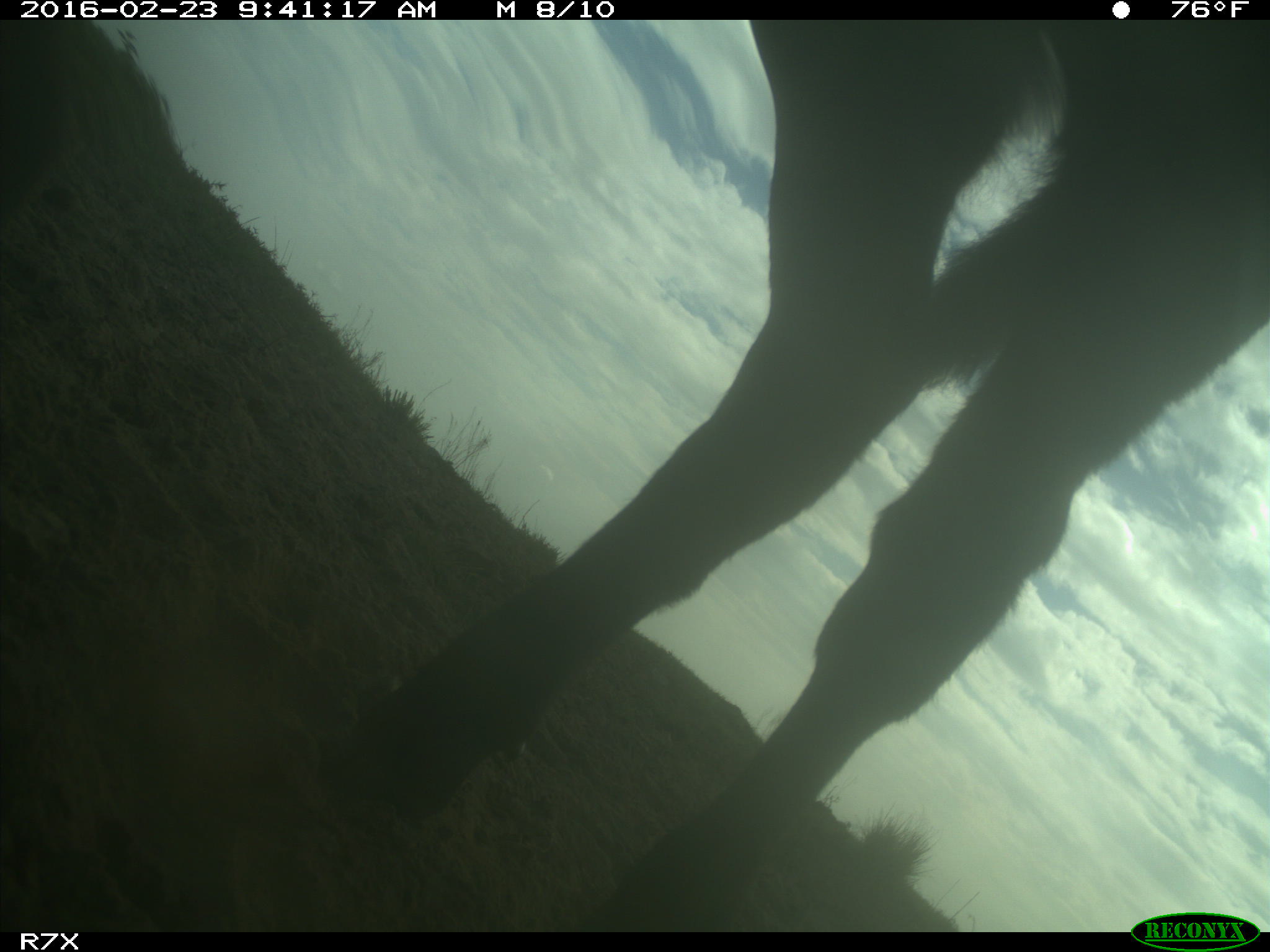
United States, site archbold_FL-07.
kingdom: Animalia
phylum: Chordata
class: Mammalia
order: Artiodactyla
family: Bovidae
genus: Bos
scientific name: Bos taurus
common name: domestic cow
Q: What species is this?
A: Bos taurus (domestic cow).